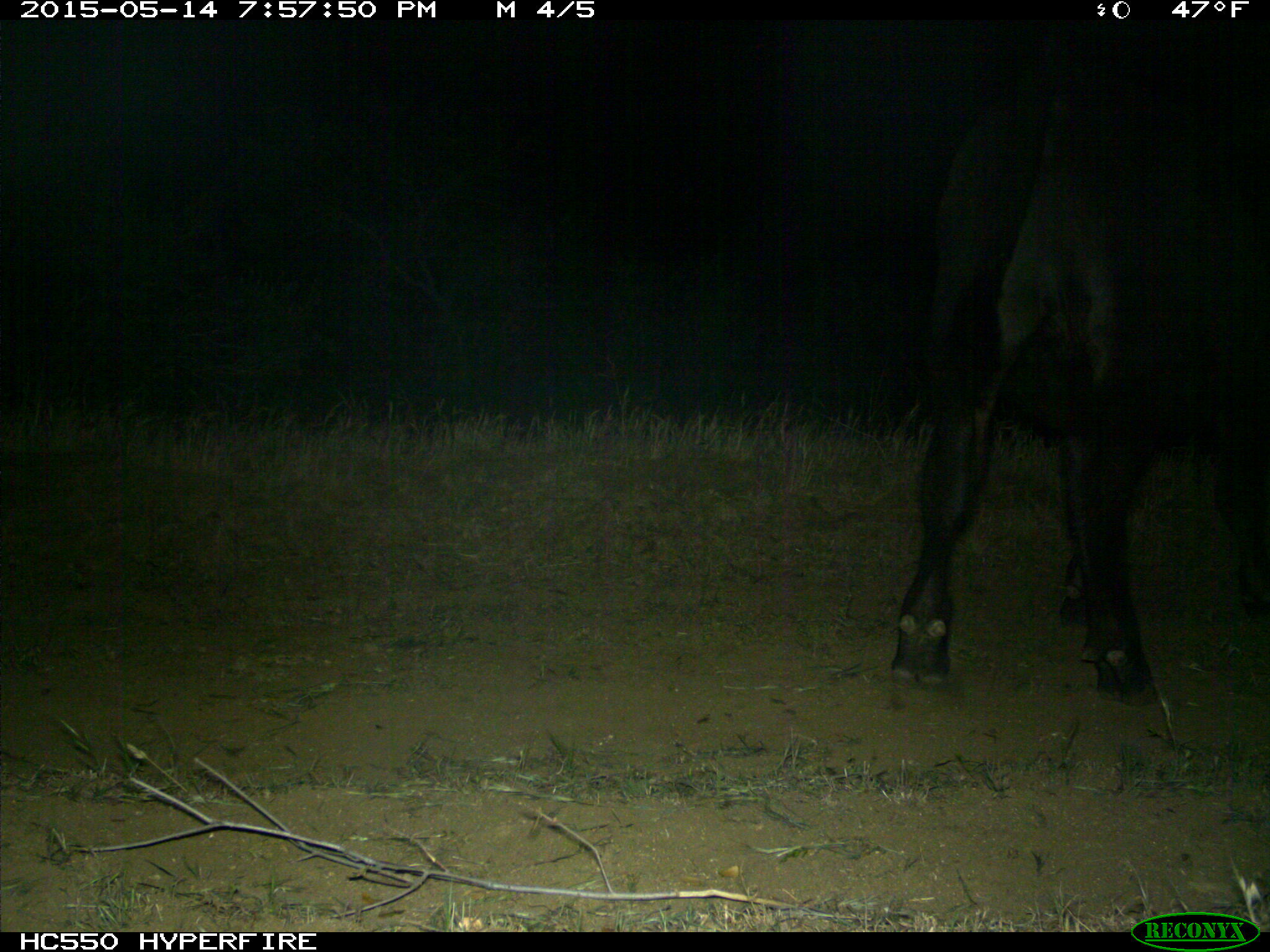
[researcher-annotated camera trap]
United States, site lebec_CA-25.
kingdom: Animalia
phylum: Chordata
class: Mammalia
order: Artiodactyla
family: Bovidae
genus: Bos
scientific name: Bos taurus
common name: domestic cow